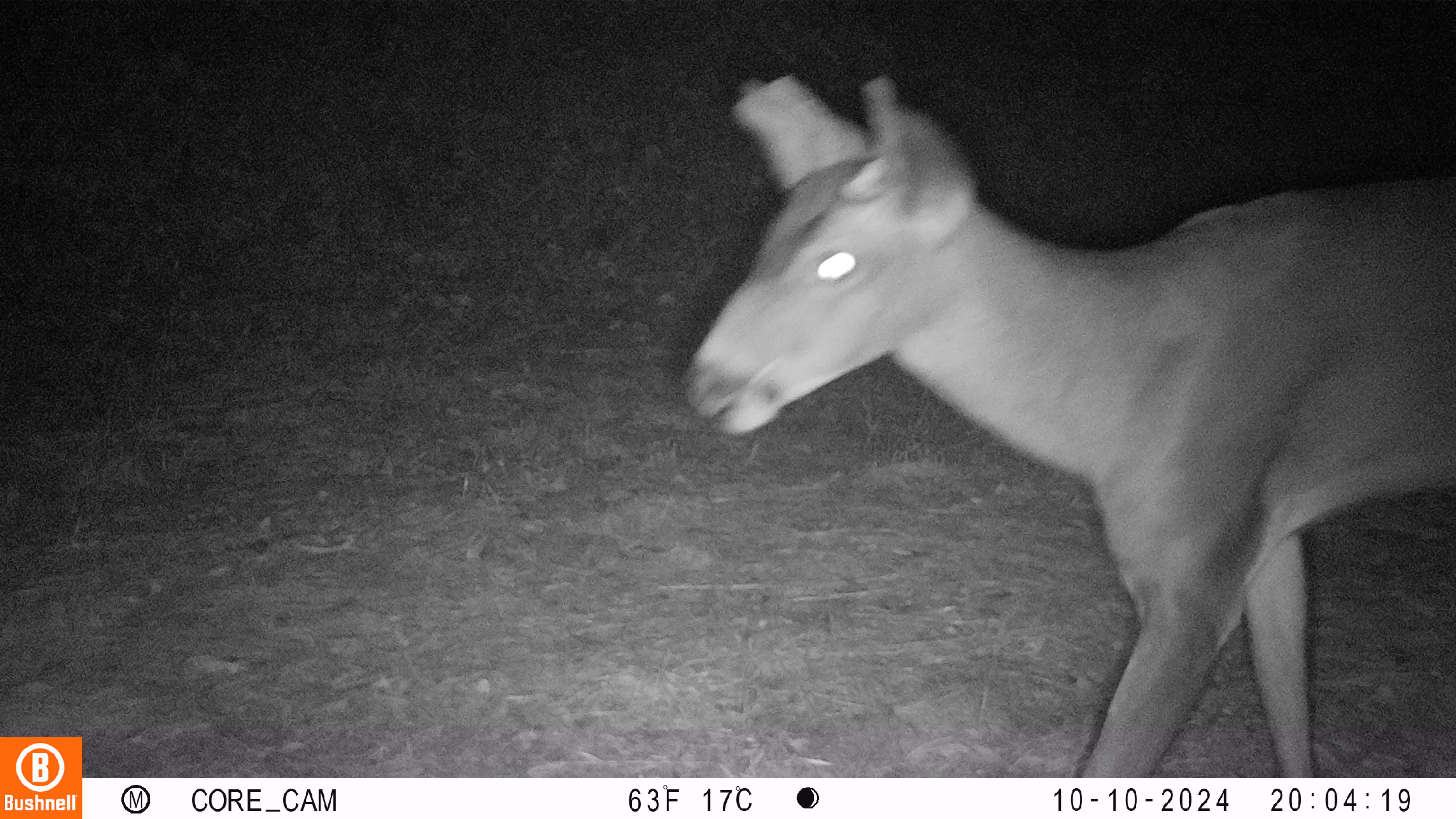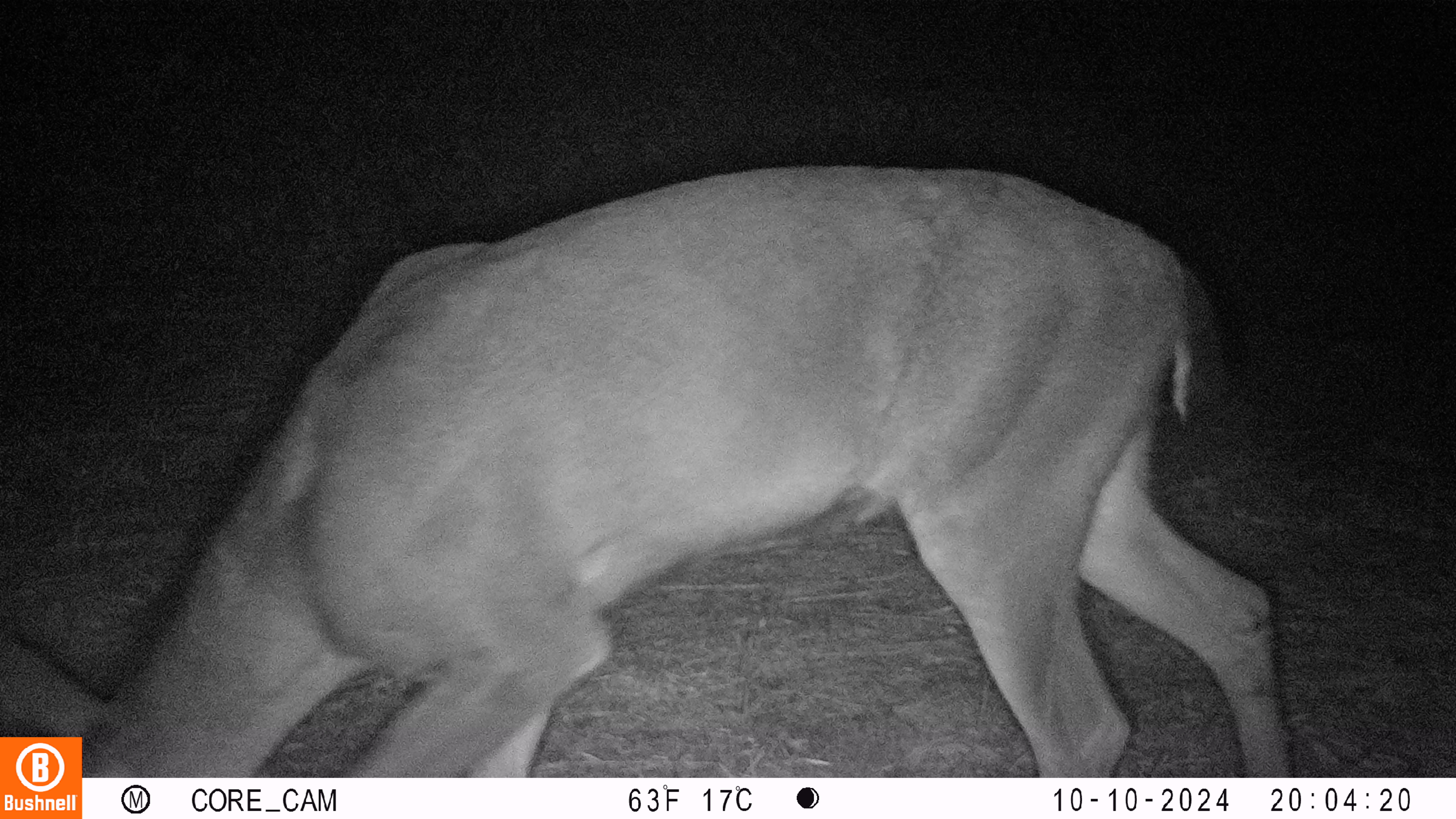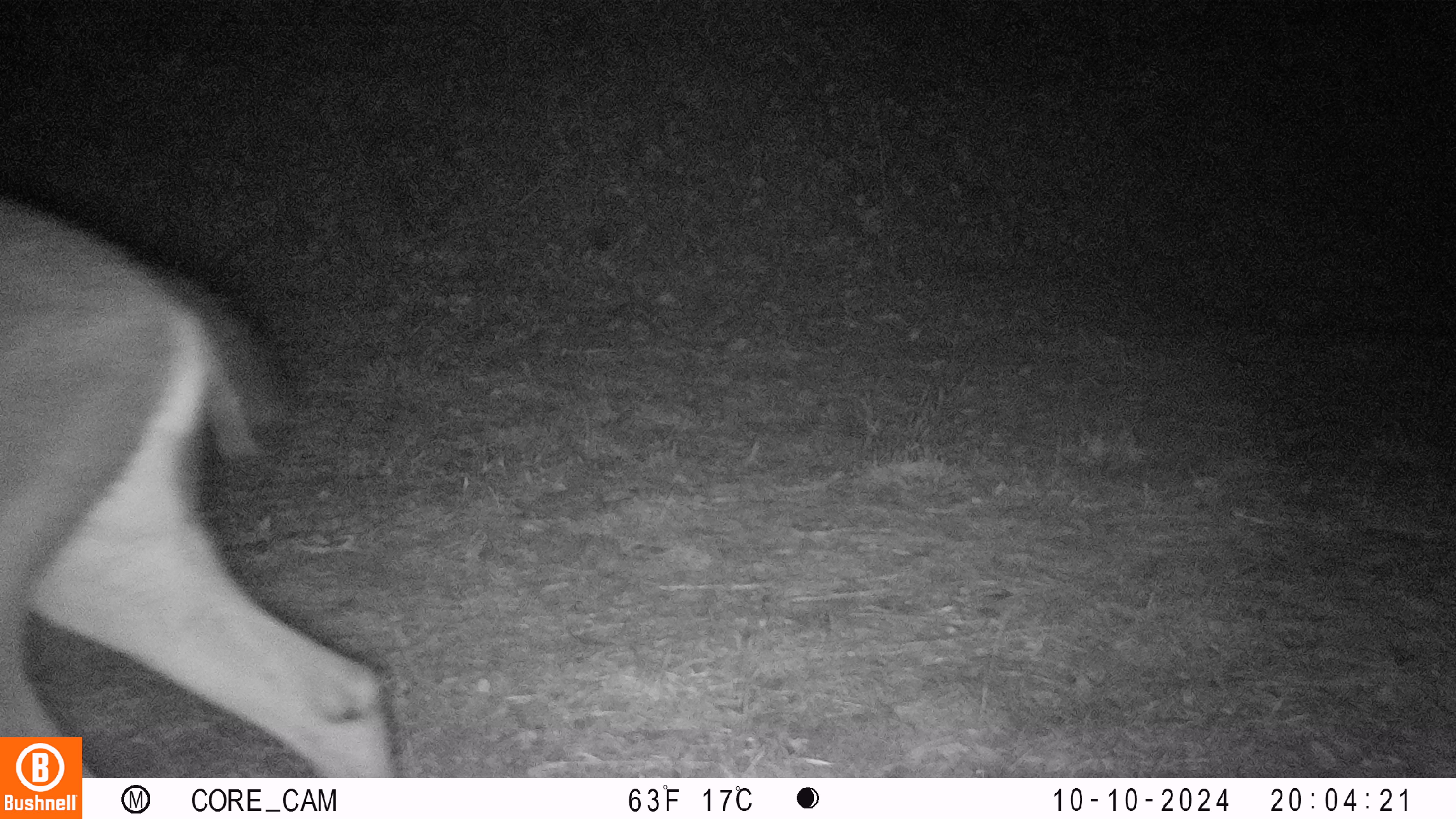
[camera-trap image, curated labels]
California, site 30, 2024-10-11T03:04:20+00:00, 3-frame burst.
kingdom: Animalia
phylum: Chordata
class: Mammalia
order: Artiodactyla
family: Cervidae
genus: Odocoileus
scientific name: Odocoileus hemionus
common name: mule deer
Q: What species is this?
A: Mule deer (Odocoileus hemionus).